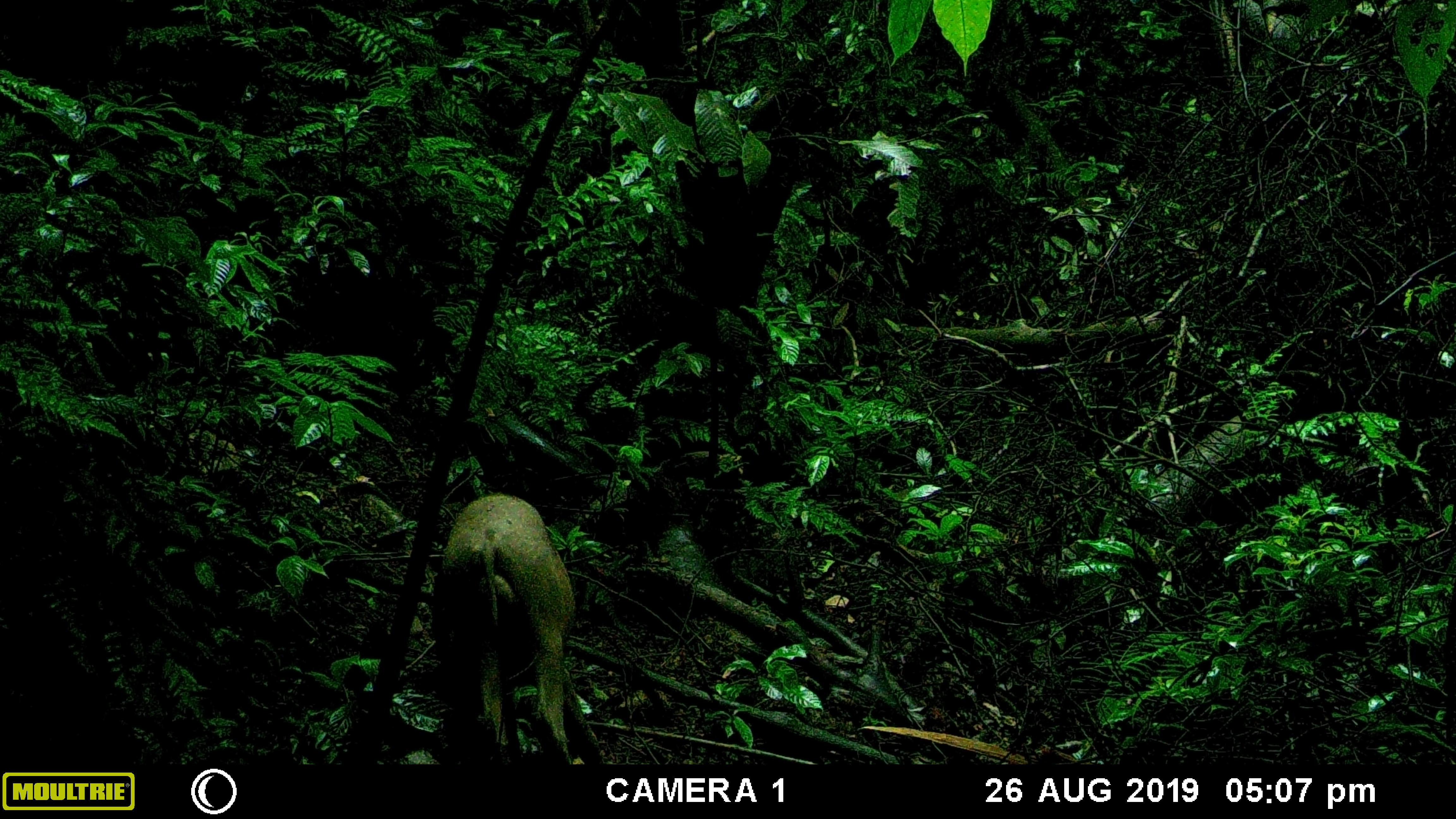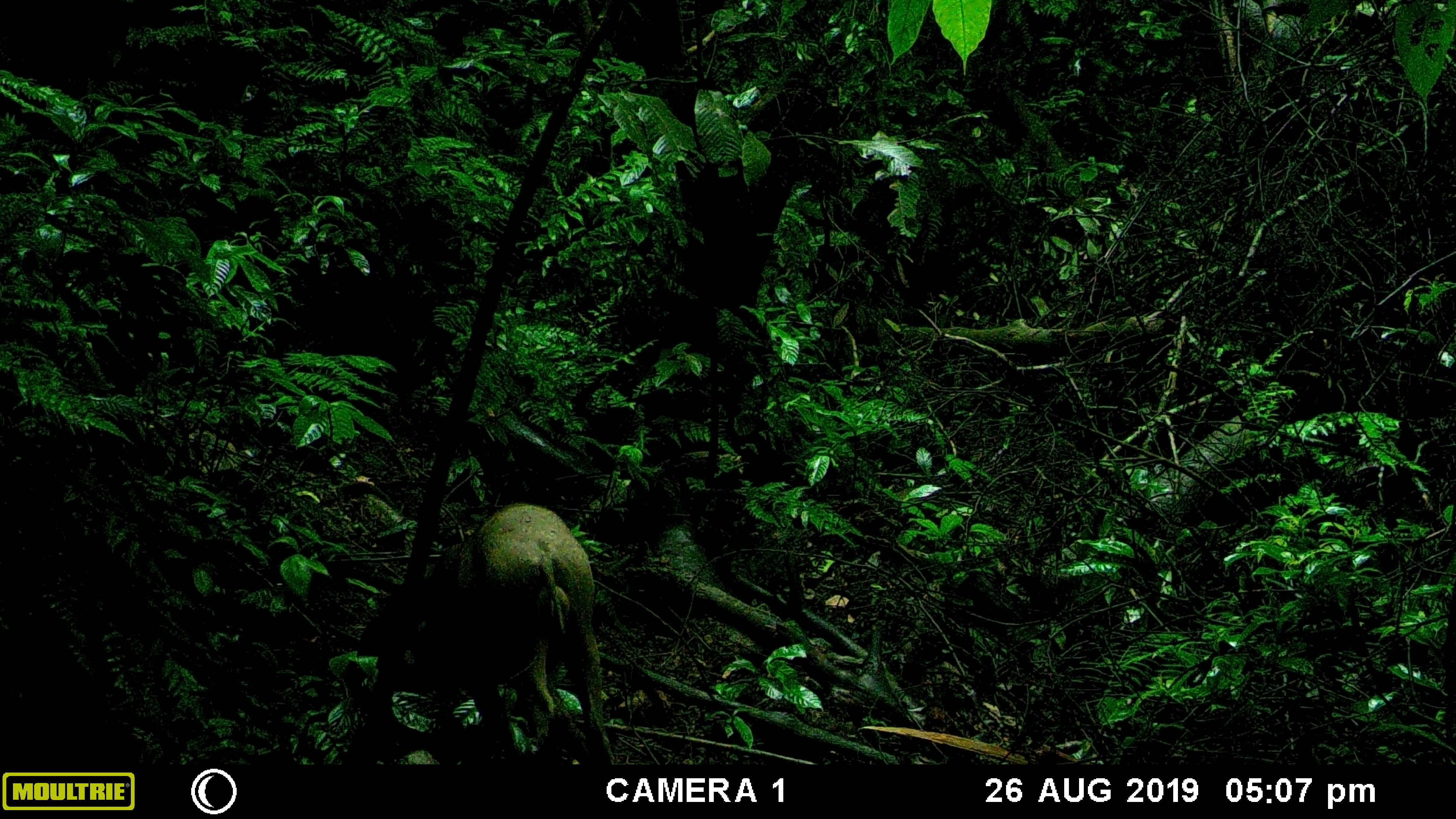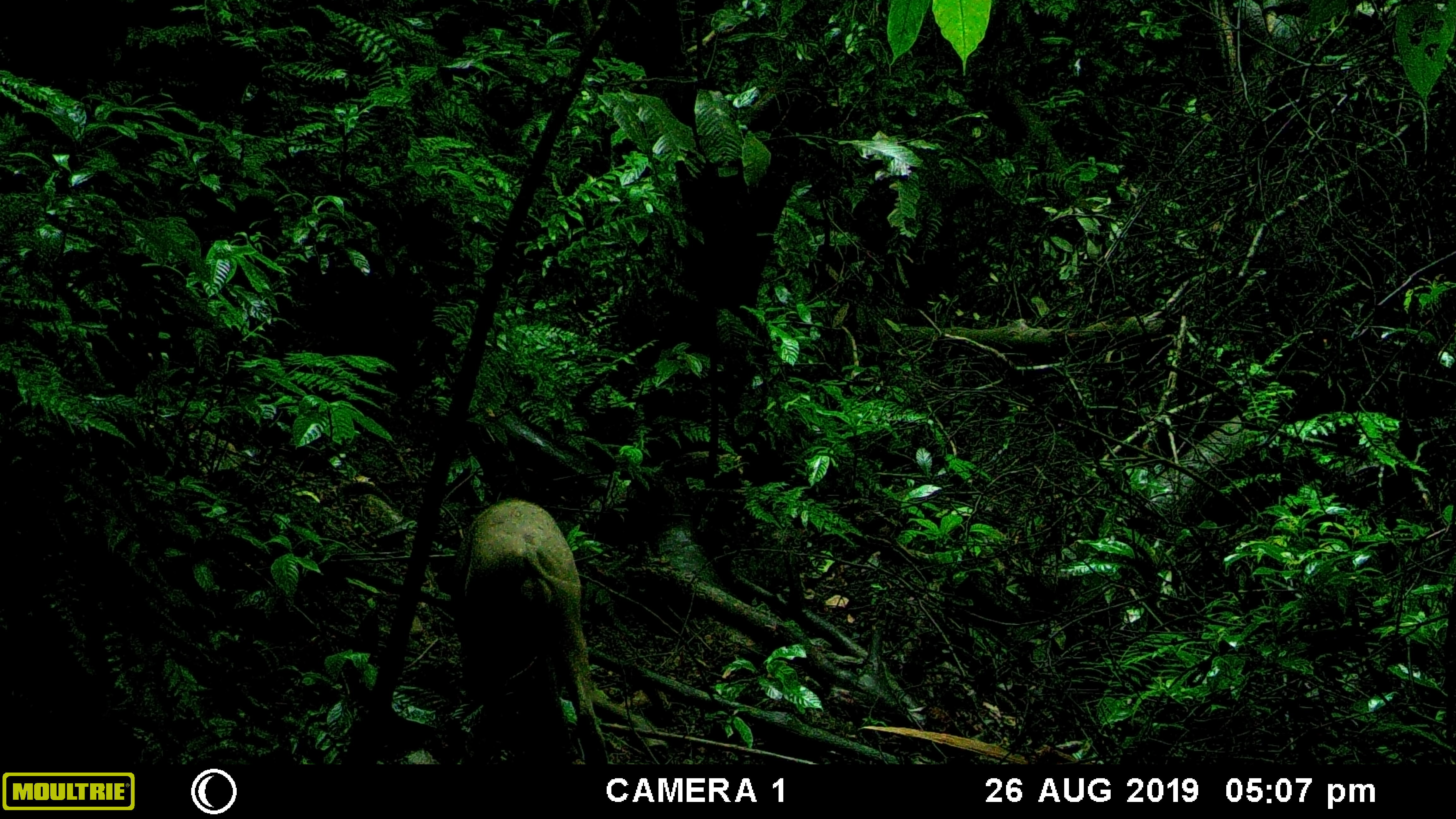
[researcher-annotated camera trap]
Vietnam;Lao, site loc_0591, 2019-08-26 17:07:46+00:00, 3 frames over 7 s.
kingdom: Animalia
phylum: Chordata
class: Mammalia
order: Artiodactyla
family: Suidae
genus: Sus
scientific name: Sus scrofa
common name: eurasian wild pig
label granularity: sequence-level